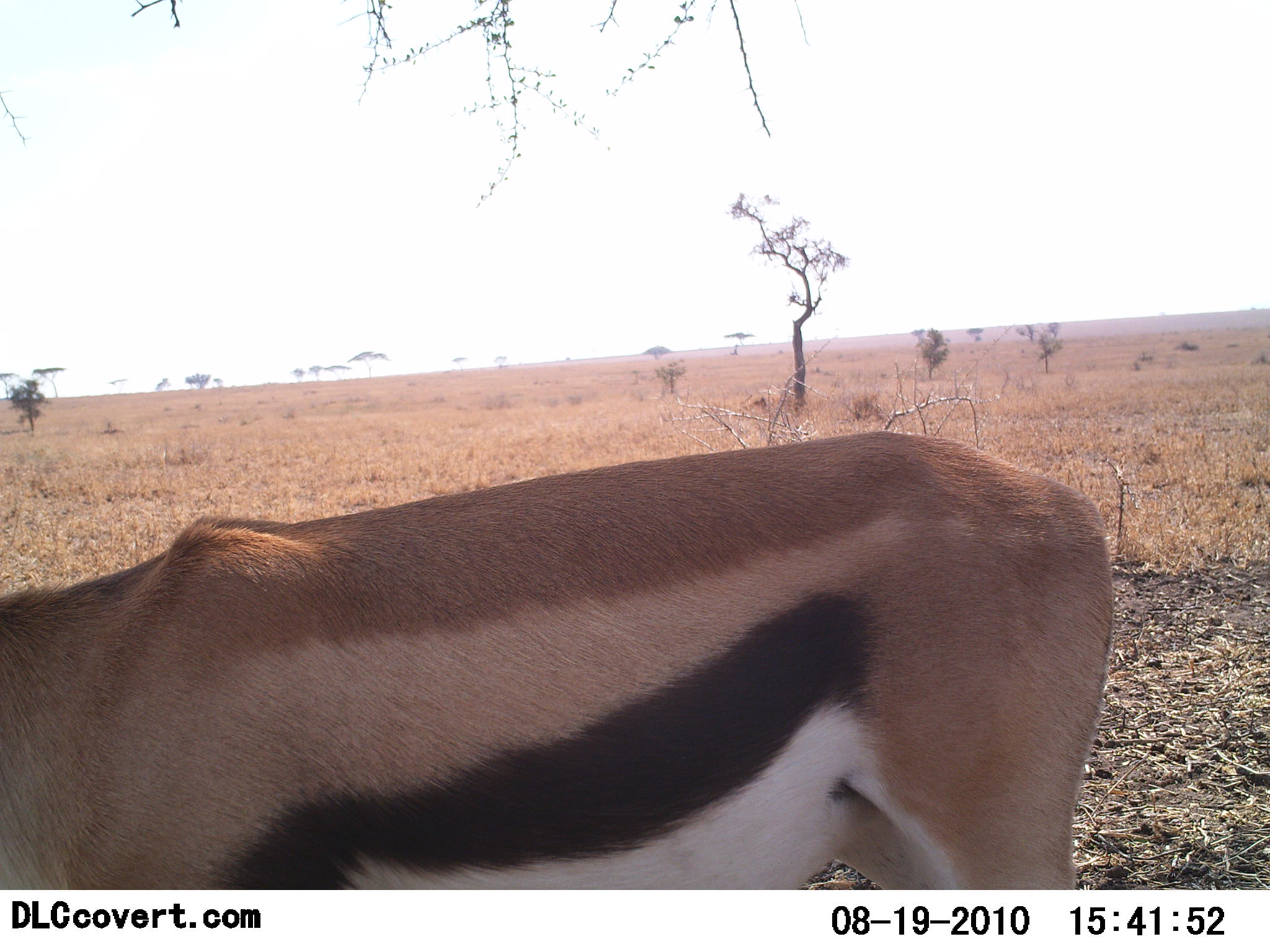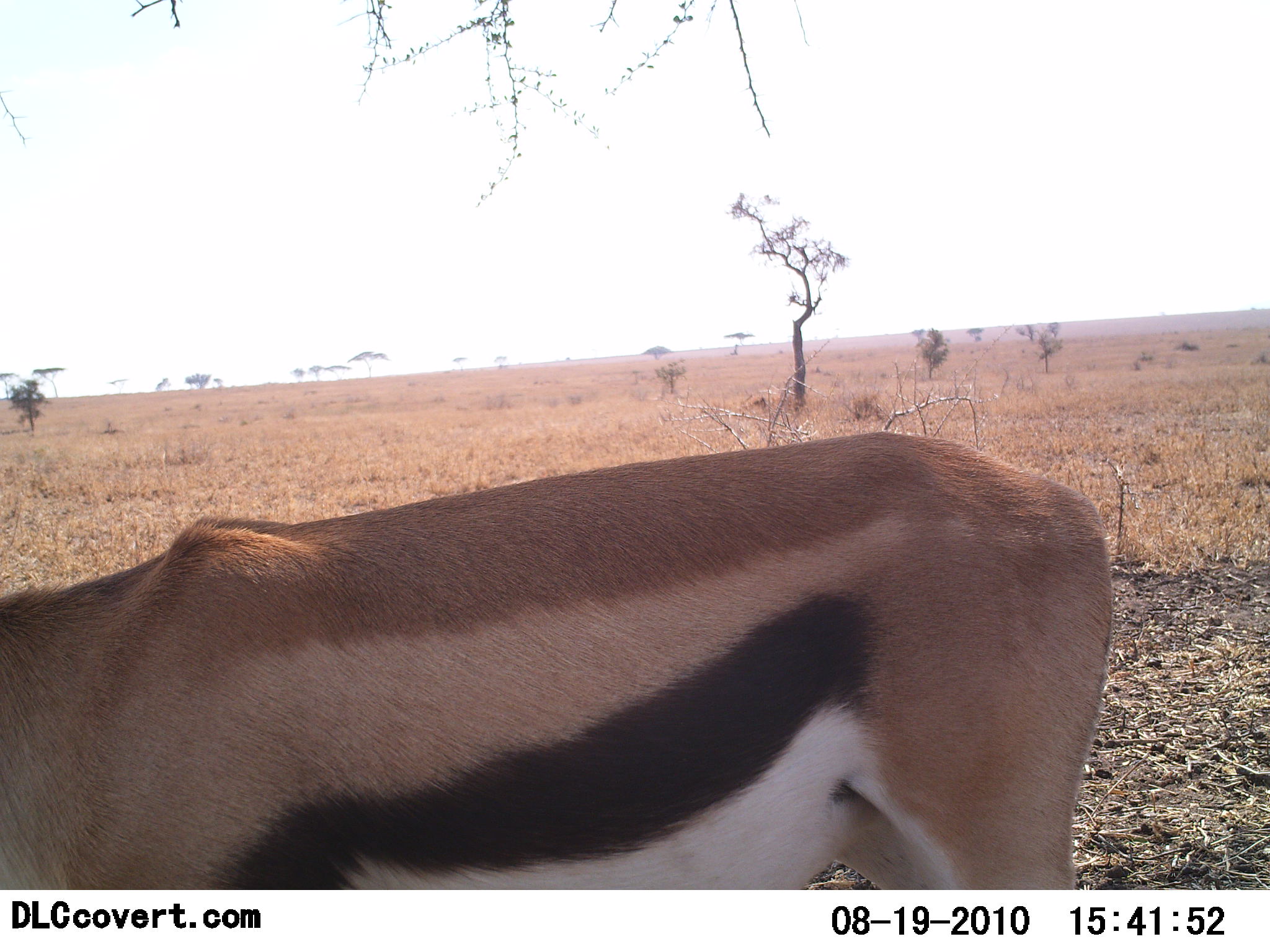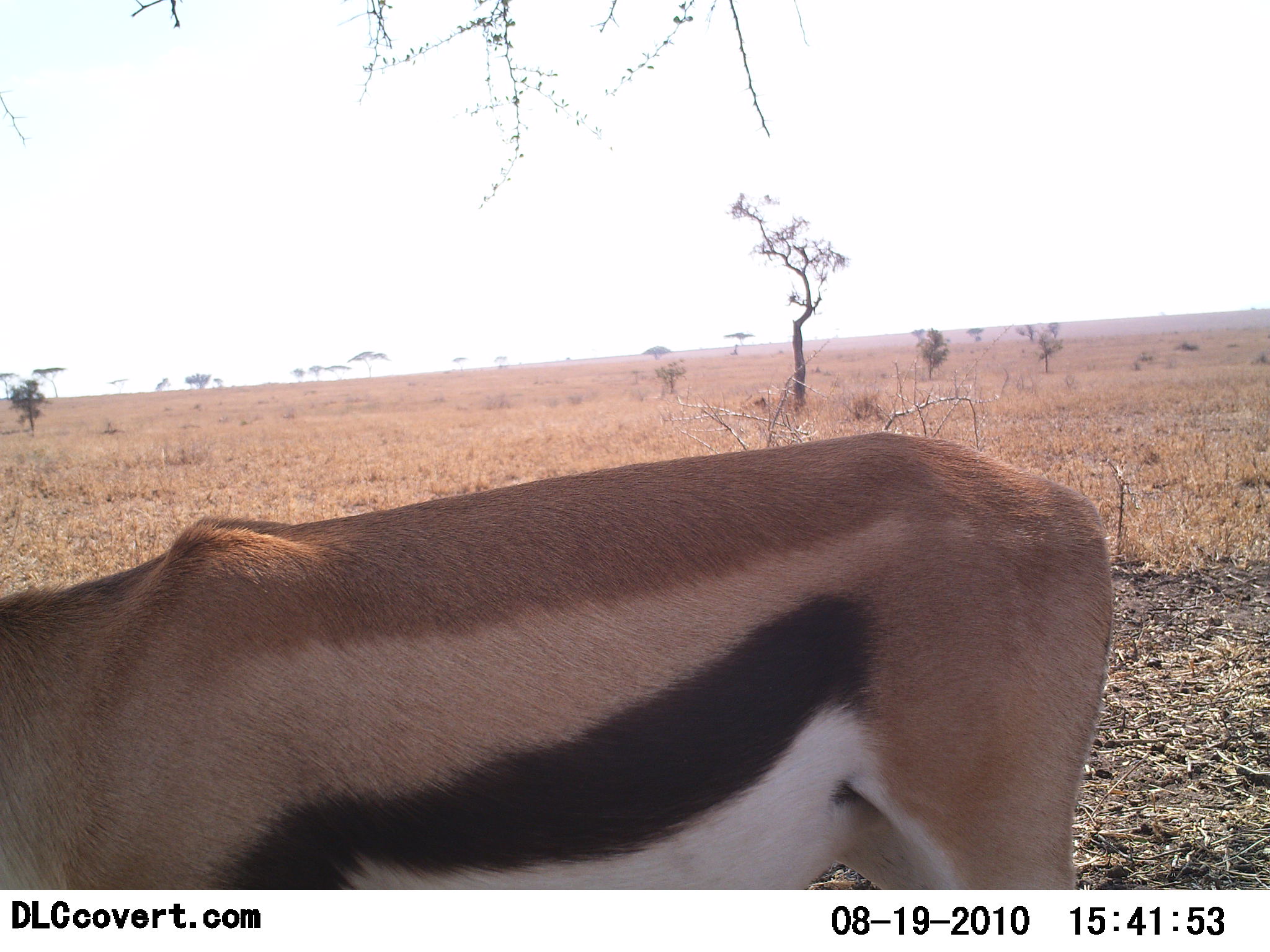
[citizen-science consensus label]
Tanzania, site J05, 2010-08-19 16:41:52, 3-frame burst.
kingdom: Animalia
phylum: Chordata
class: Mammalia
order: Artiodactyla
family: Bovidae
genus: Eudorcas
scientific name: Eudorcas thomsonii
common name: thomson's gazelle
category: gazellethomsons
Gazellethomsons (thomson's gazelle) (Eudorcas thomsonii), count 1. Behavior (volunteer vote fractions): standing 82%, resting 0%, moving 0%, interacting 0%. Young present (vote fraction): 0%. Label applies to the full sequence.